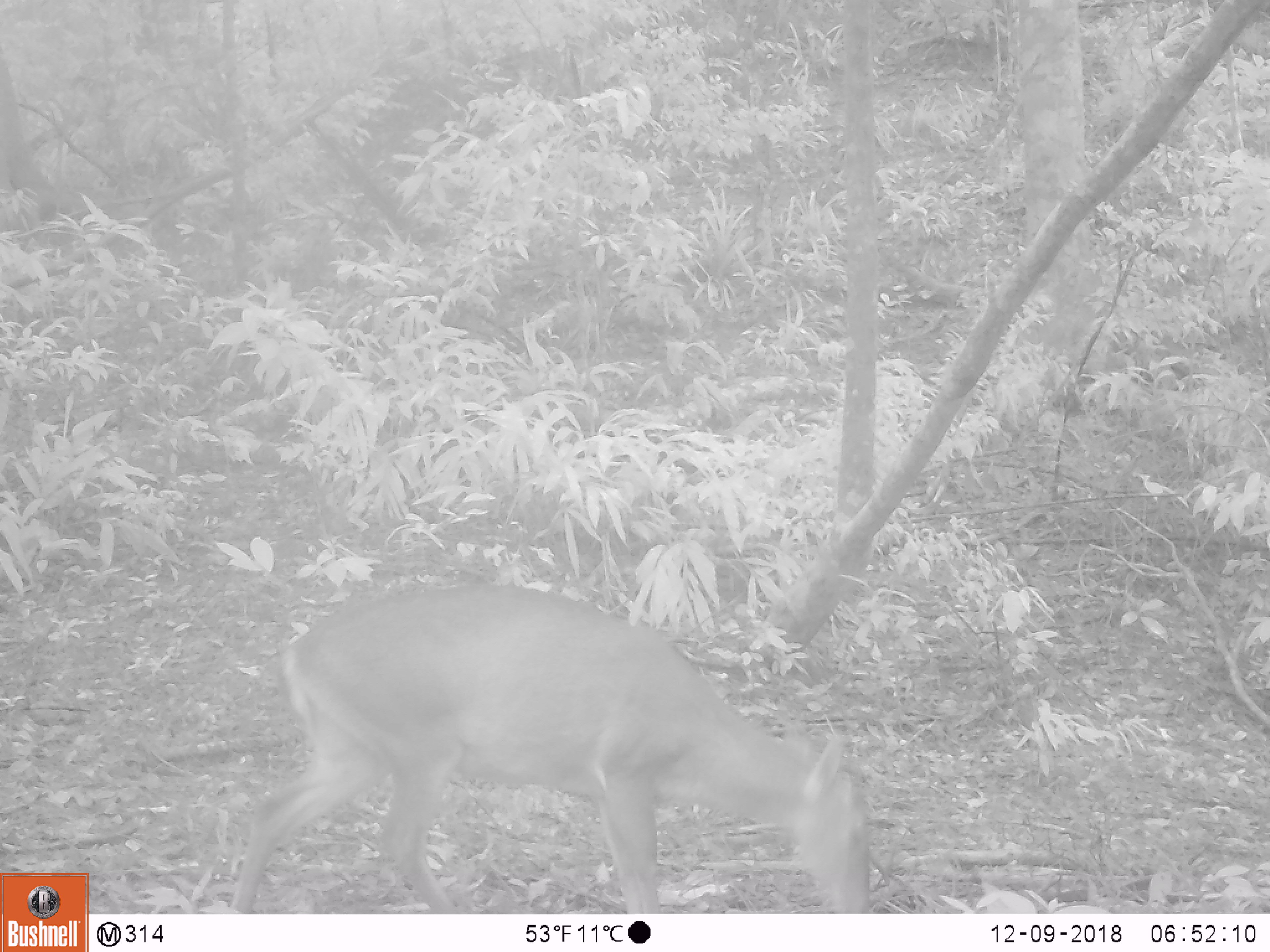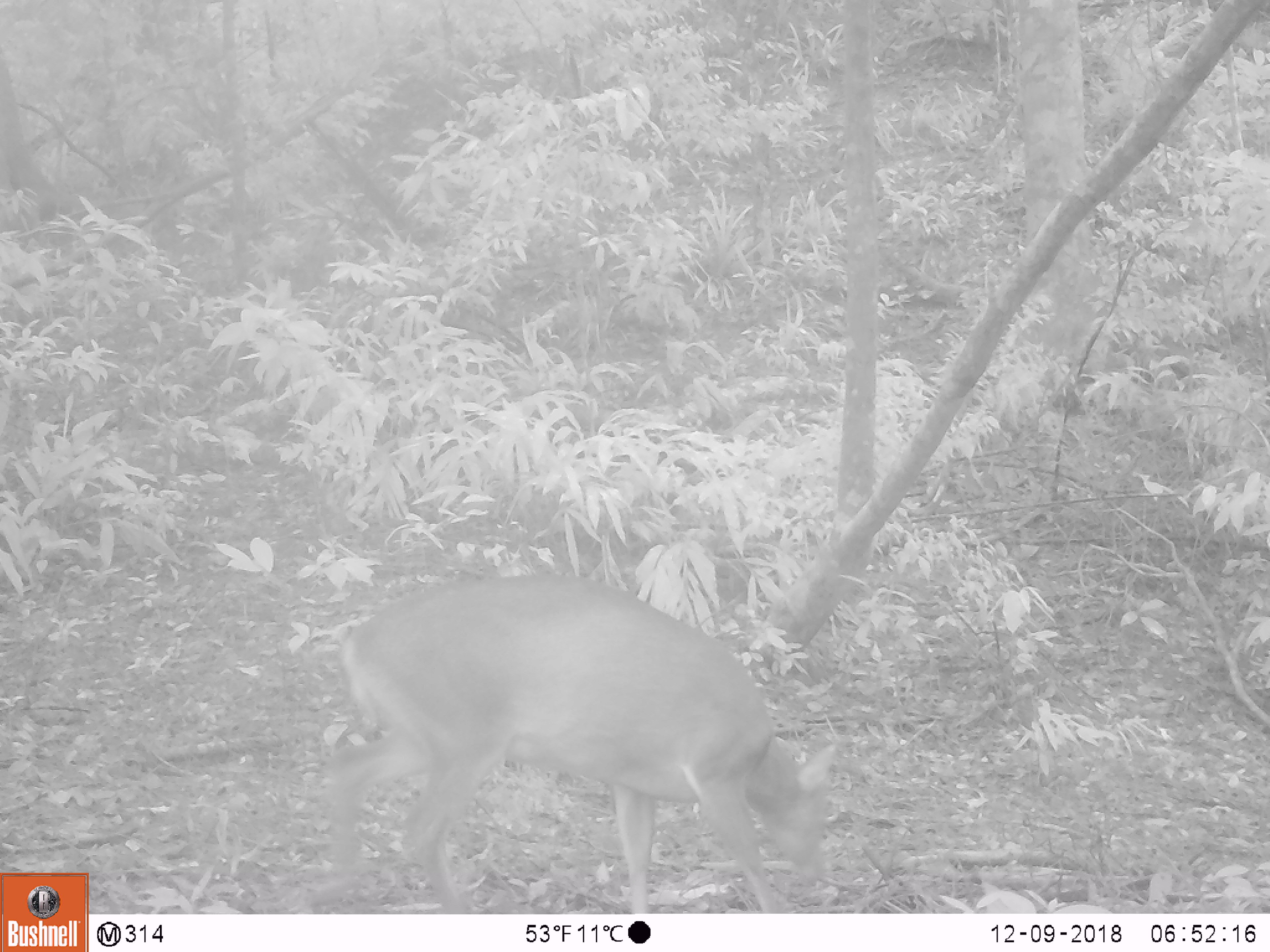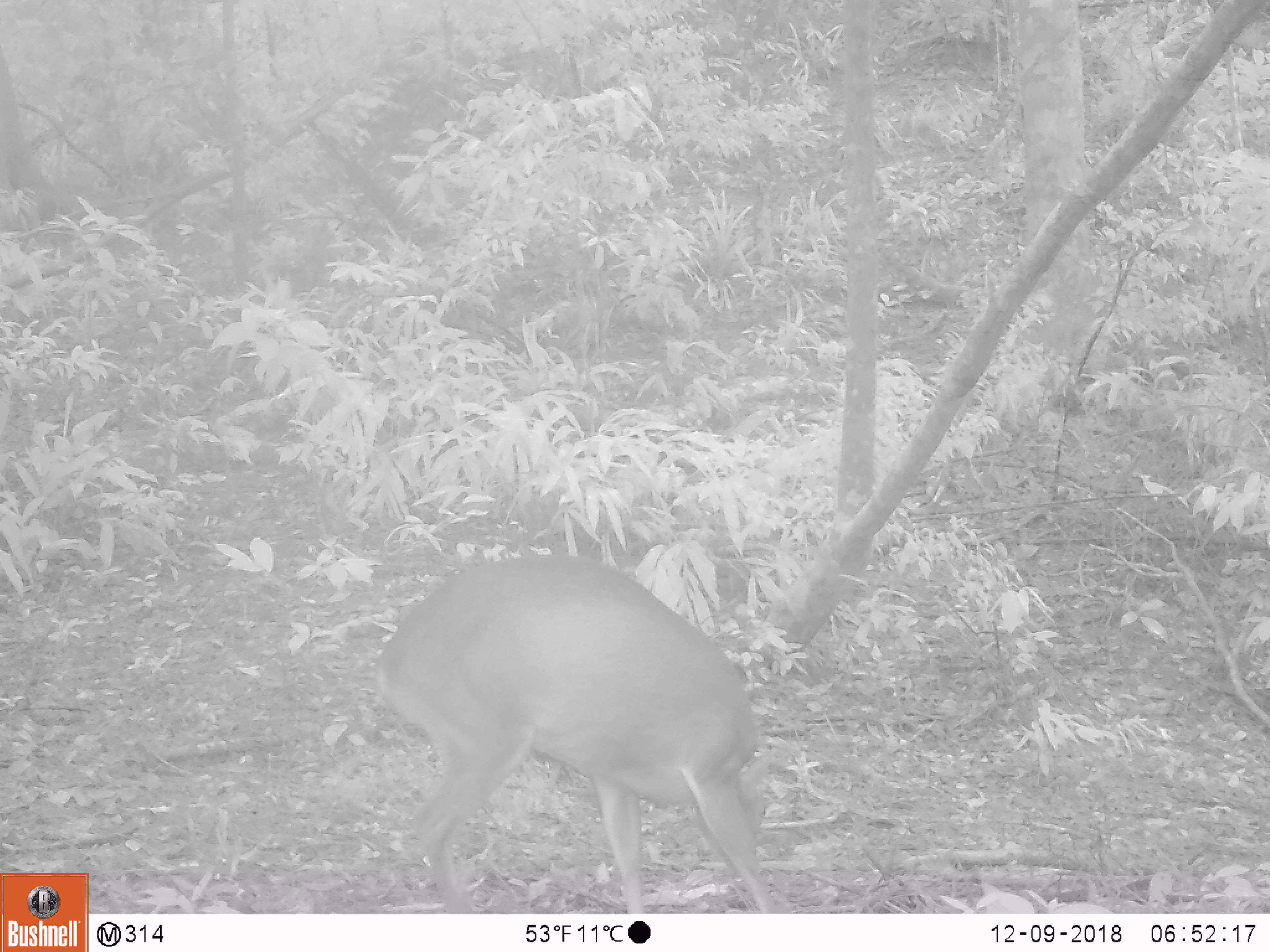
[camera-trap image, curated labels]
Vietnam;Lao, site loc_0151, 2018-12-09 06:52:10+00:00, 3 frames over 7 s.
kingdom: Animalia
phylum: Chordata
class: Mammalia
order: Artiodactyla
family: Cervidae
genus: Muntiacus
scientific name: Muntiacus vuquangensis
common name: large-antlered muntjac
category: large antlered muntjac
Large antlered muntjac (large-antlered muntjac) (Muntiacus vuquangensis). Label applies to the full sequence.